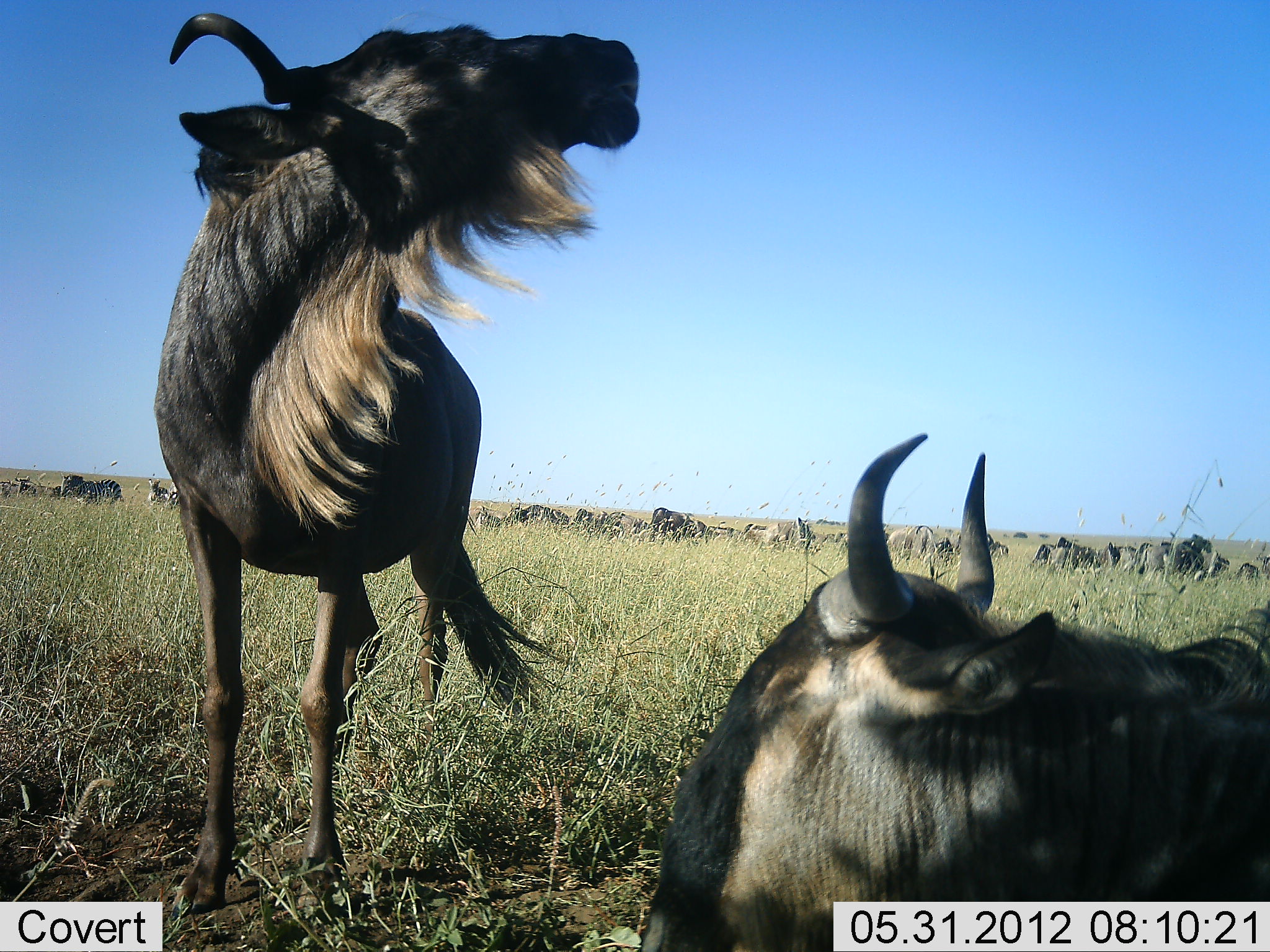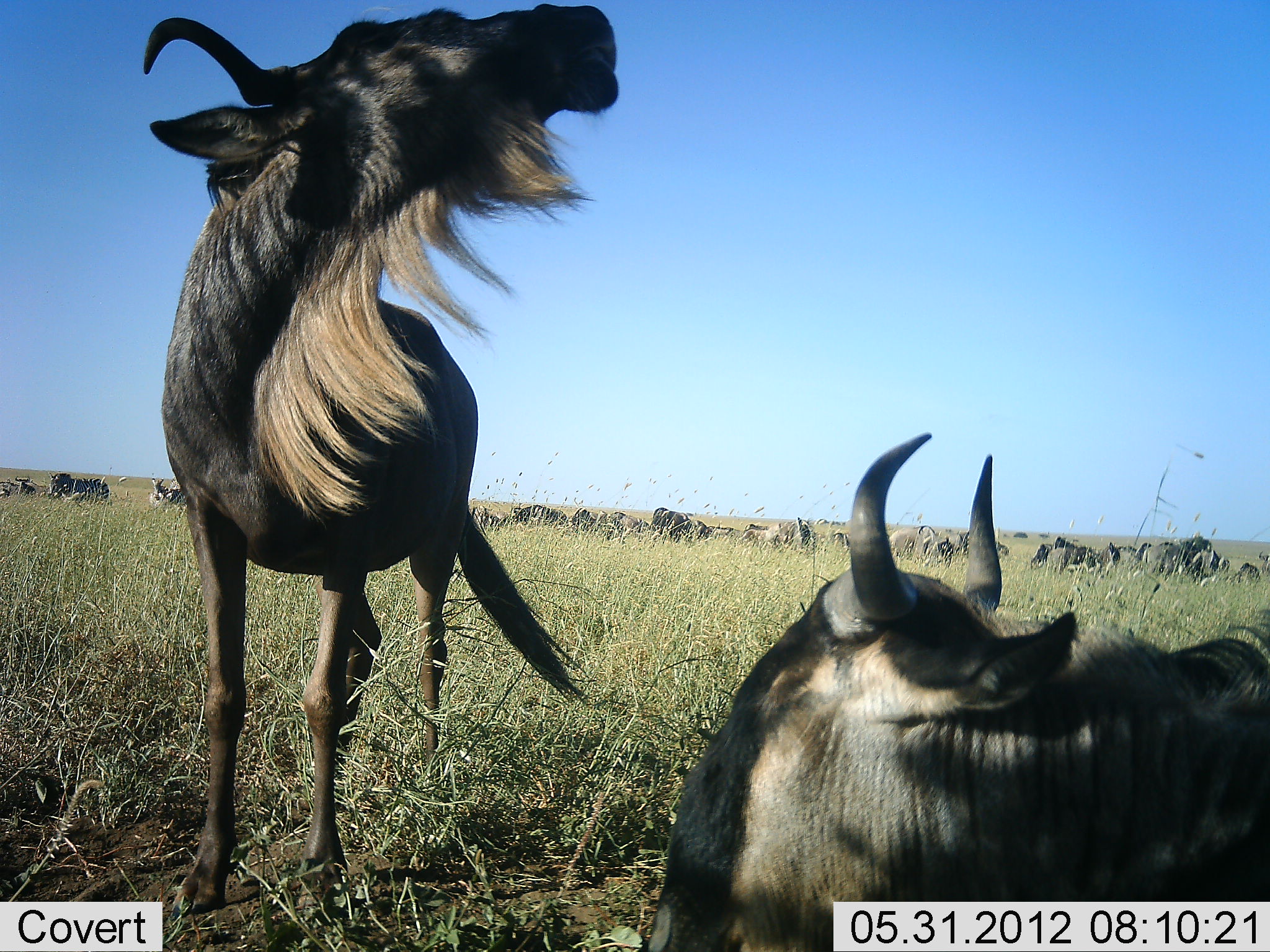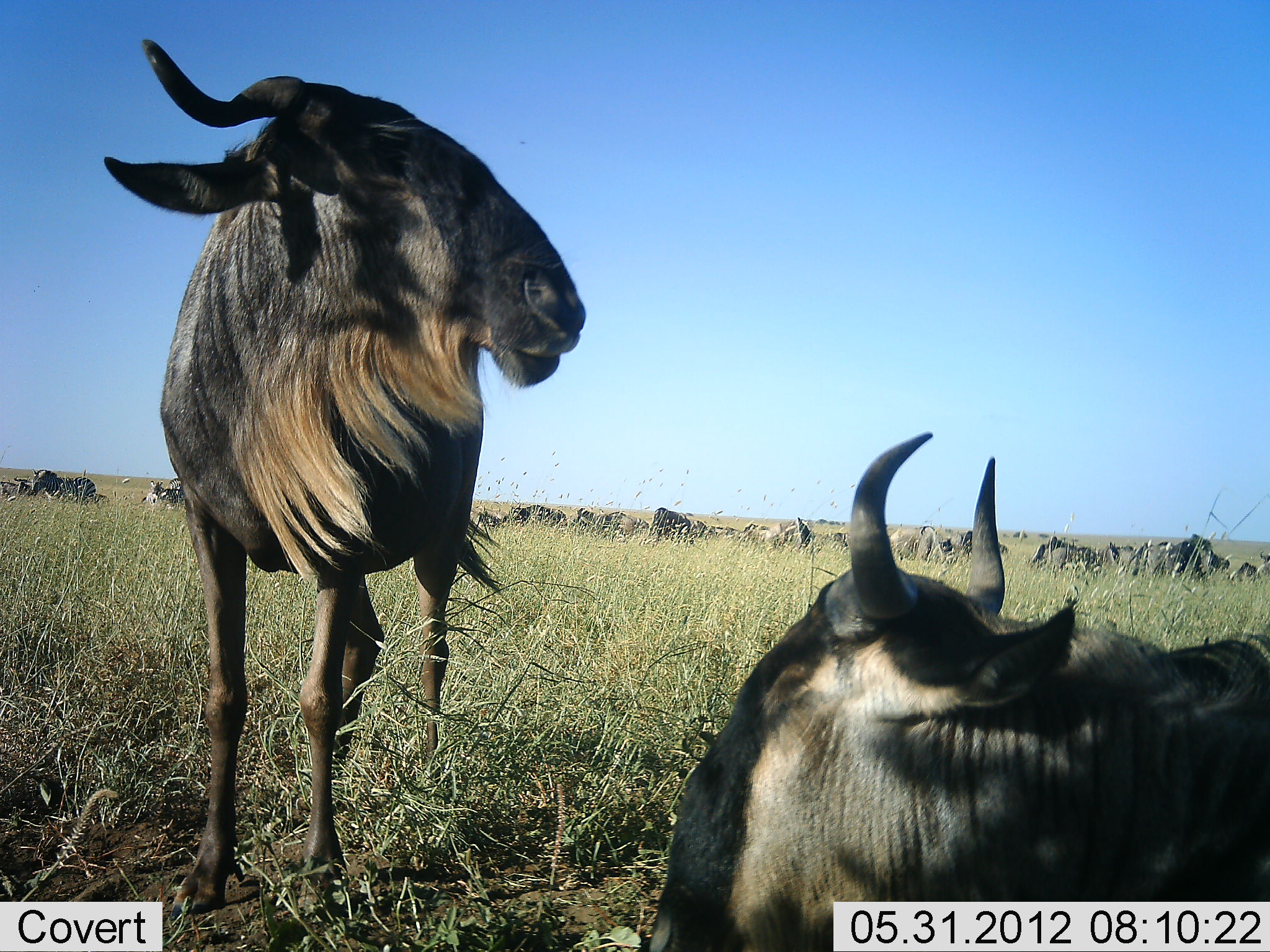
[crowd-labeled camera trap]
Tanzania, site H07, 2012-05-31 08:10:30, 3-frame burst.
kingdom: Animalia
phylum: Chordata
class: Mammalia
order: Artiodactyla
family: Bovidae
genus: Connochaetes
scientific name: Connochaetes taurinus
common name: blue wildebeest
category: wildebeest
Wildebeest (blue wildebeest) (Connochaetes taurinus), count 11-50. Behavior (volunteer vote fractions): standing 85%, resting 92%, moving 23%, interacting 8%. Young present (vote fraction): 0%. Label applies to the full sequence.